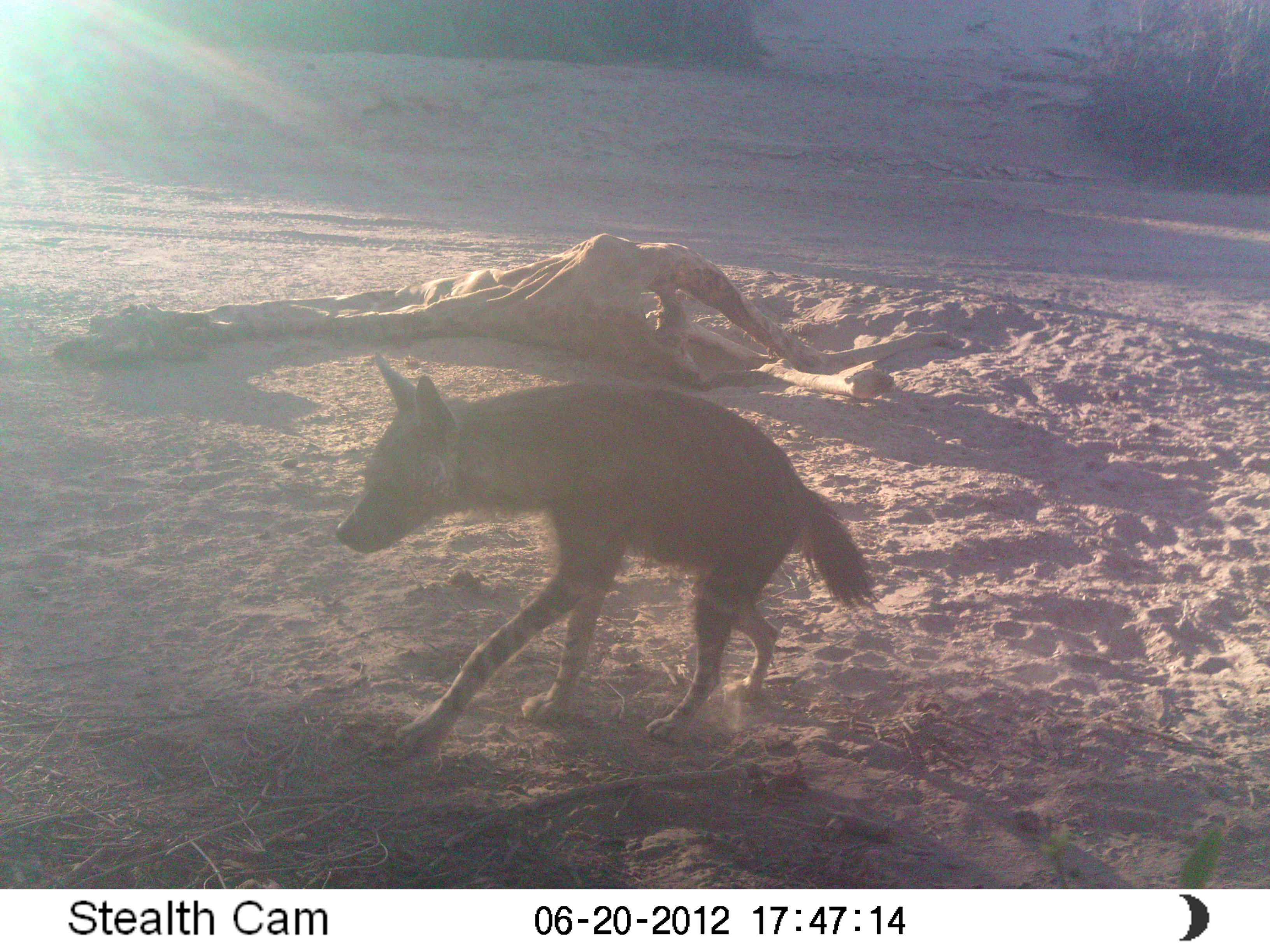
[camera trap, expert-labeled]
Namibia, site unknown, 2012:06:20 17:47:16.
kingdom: Animalia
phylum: Chordata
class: Mammalia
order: Carnivora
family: Hyaenidae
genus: Parahyaena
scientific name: Parahyaena brunnea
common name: brown hyena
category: hyaena brunnea